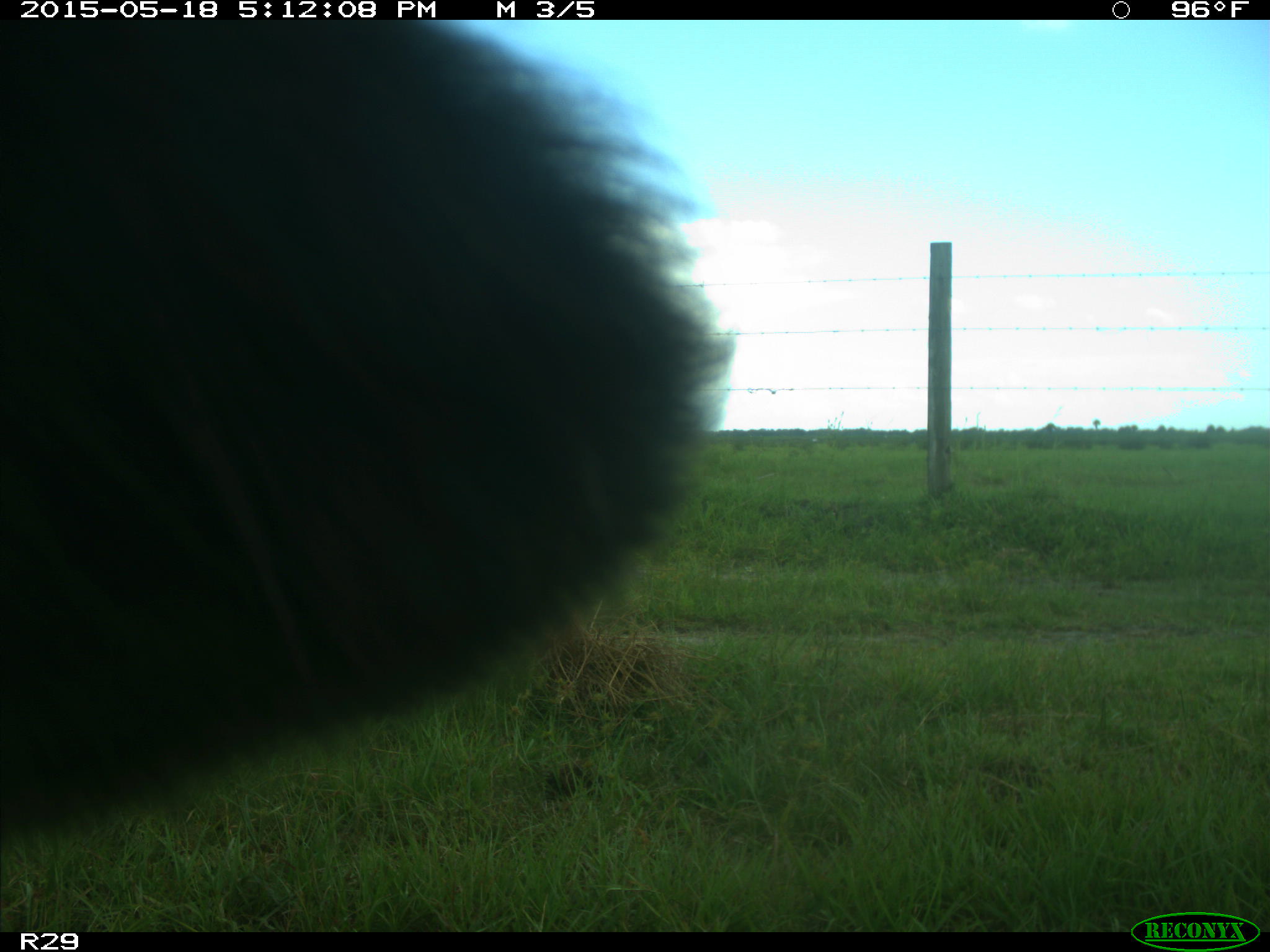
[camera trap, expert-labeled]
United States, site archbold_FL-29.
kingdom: Animalia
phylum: Chordata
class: Mammalia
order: Artiodactyla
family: Bovidae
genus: Bos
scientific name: Bos taurus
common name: domestic cow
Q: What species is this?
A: Bos taurus (domestic cow).